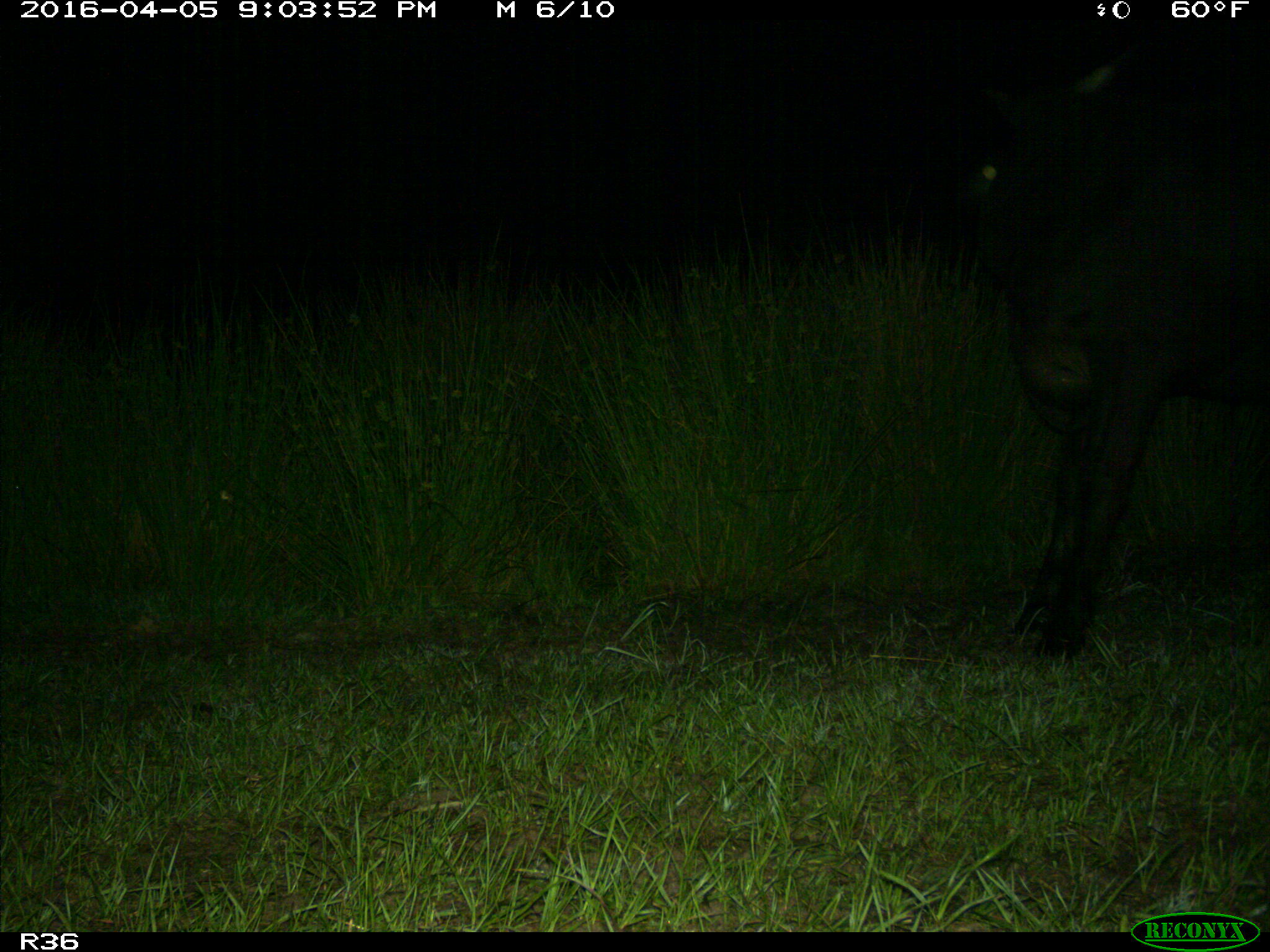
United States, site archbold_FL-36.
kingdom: Animalia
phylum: Chordata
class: Mammalia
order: Artiodactyla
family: Bovidae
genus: Bos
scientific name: Bos taurus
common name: domestic cow